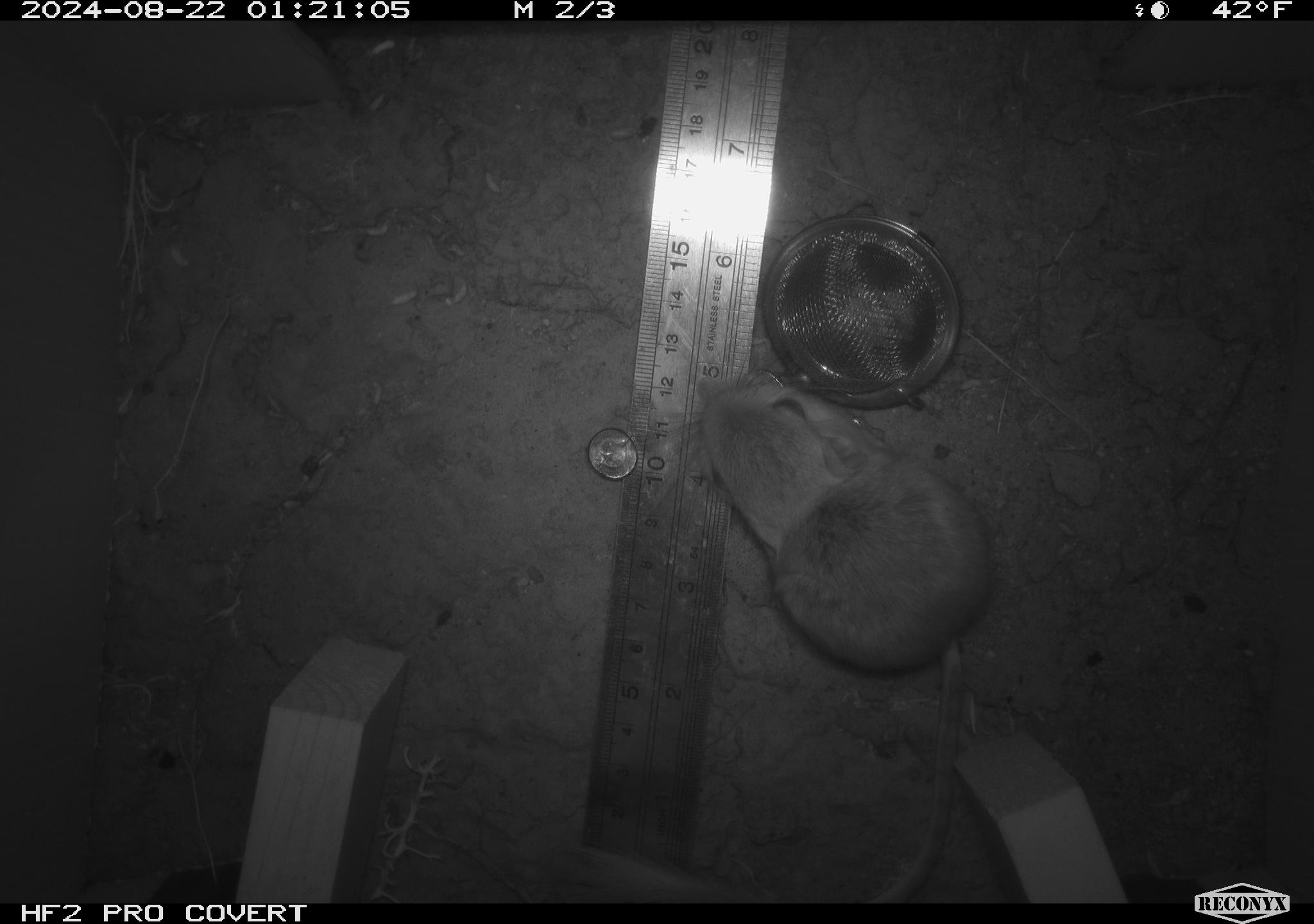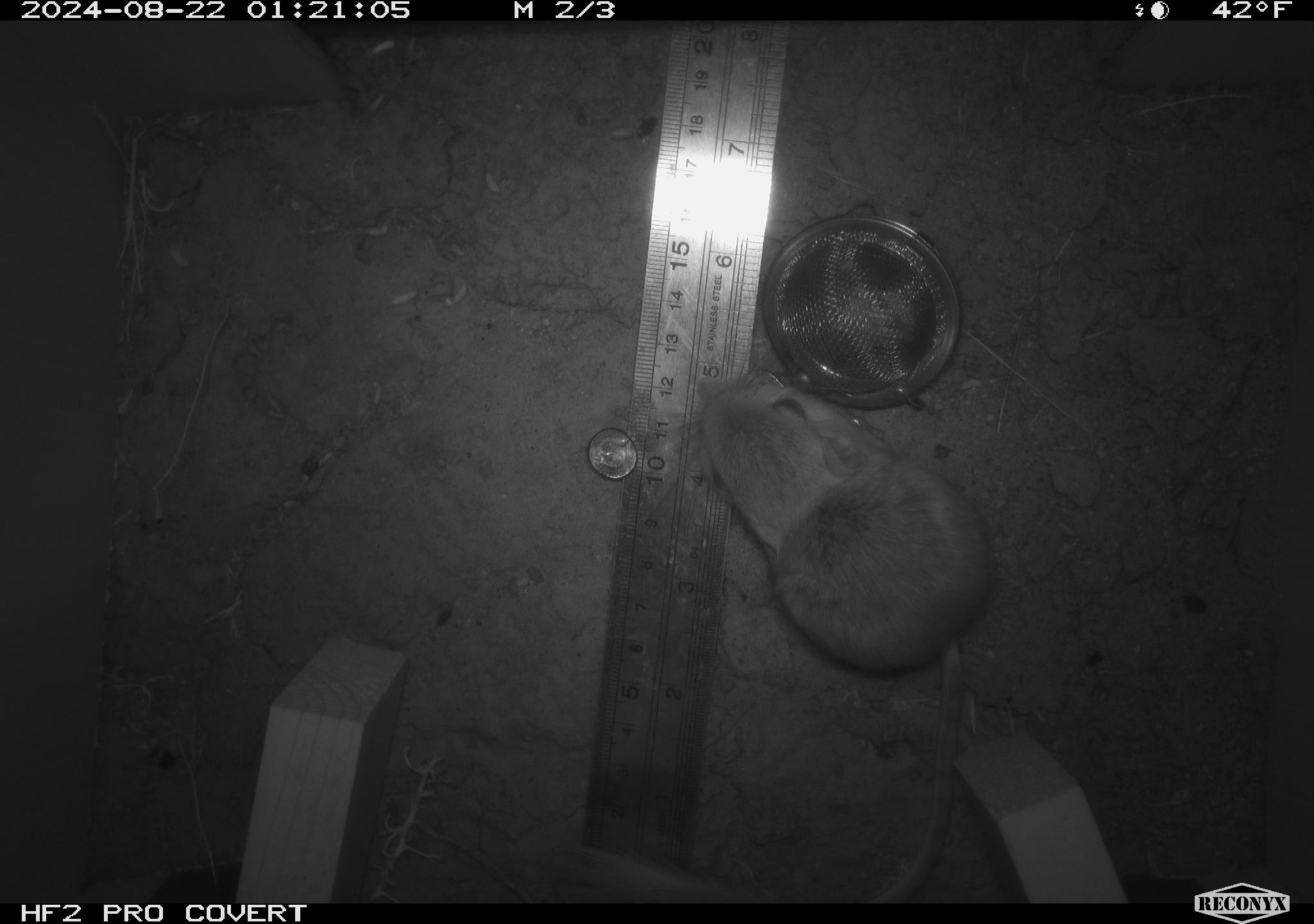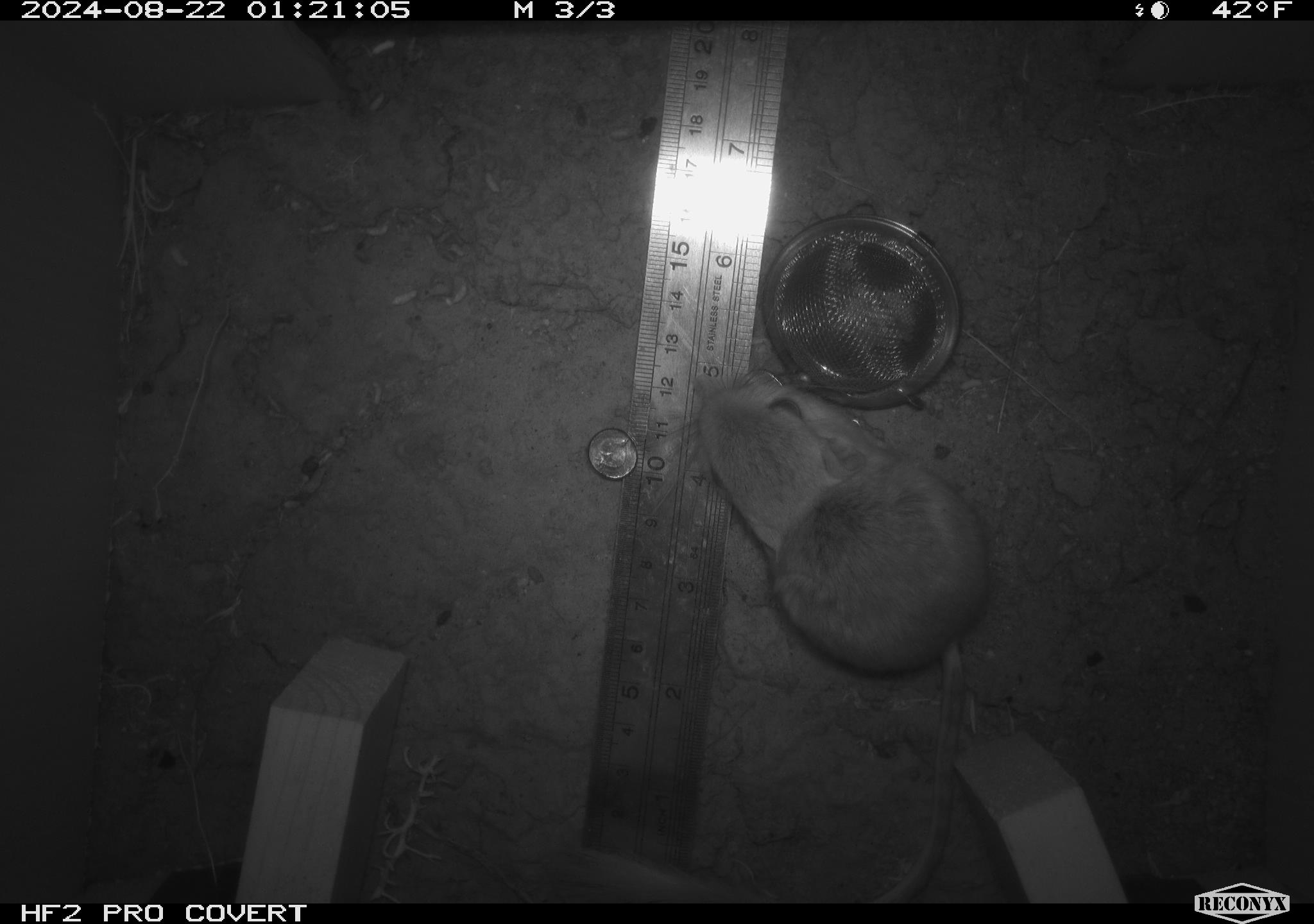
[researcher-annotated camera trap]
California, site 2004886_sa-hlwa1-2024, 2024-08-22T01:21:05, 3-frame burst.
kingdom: Animalia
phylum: Chordata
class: Mammalia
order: Rodentia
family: Heteromyidae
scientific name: Heteromyidae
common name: kangaroo rats and pocket mice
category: heteromyidae family